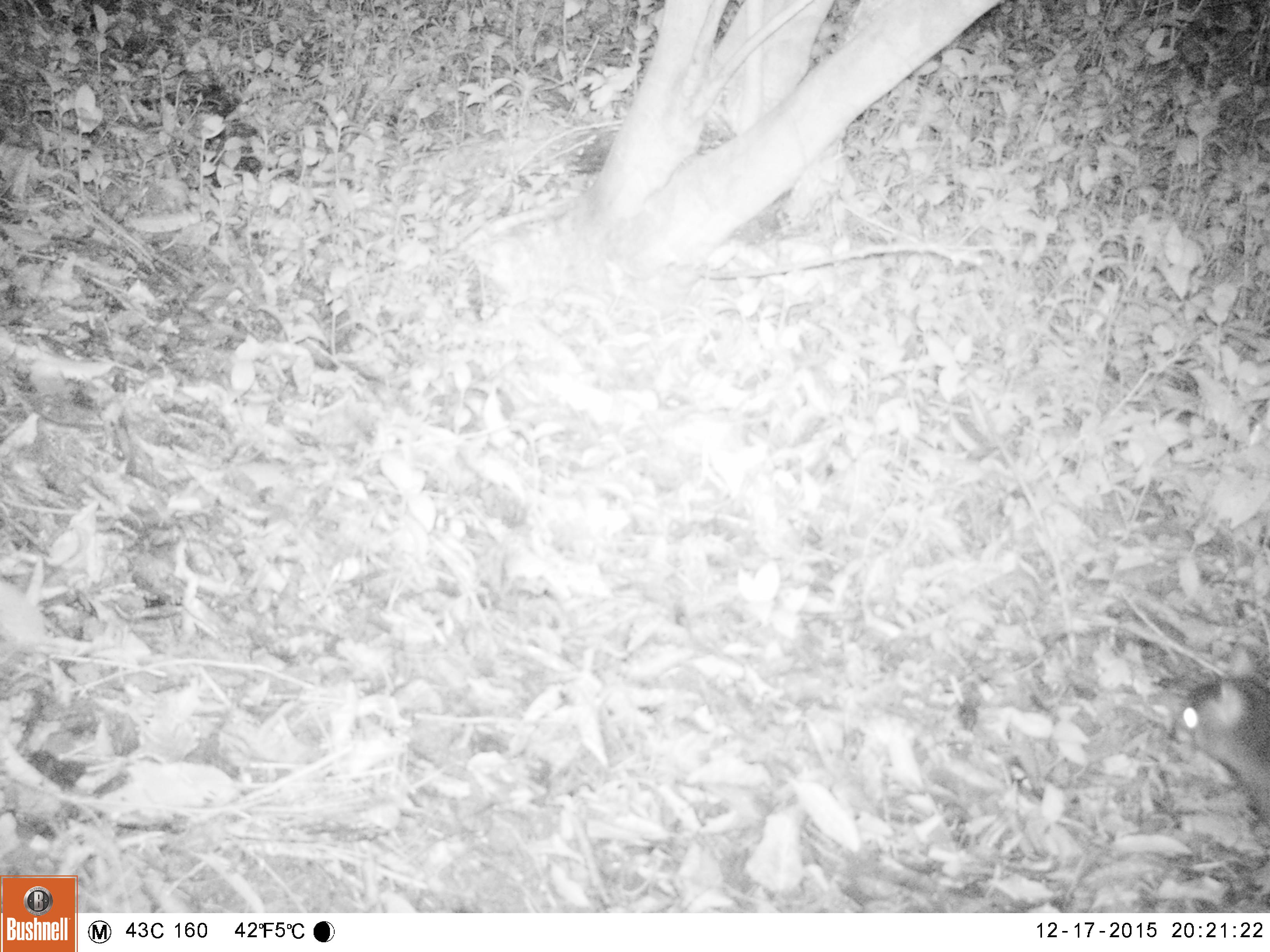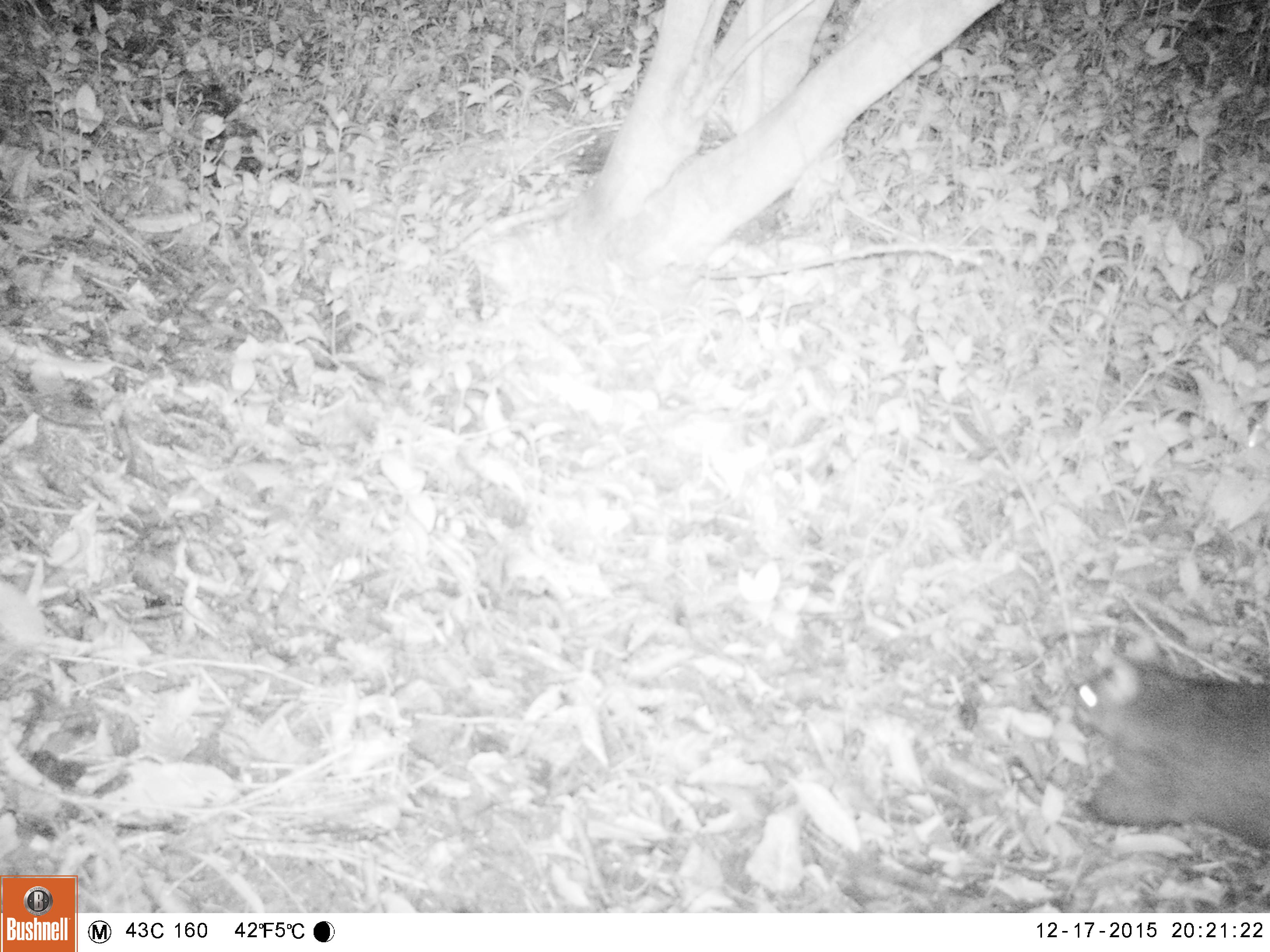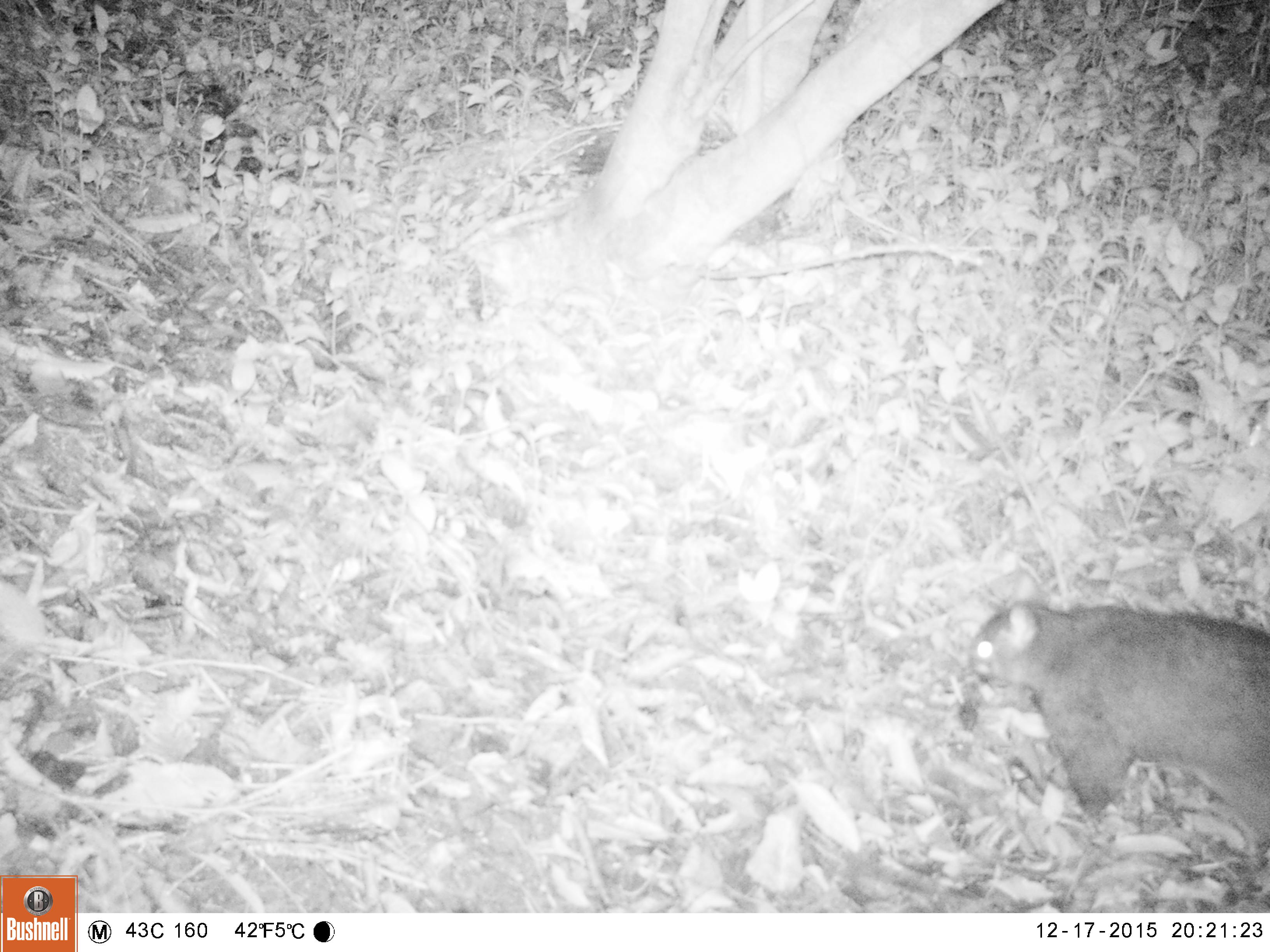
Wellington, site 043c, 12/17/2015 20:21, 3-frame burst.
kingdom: Animalia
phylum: Chordata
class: Mammalia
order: Didelphimorphia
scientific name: Didelphimorphia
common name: possum